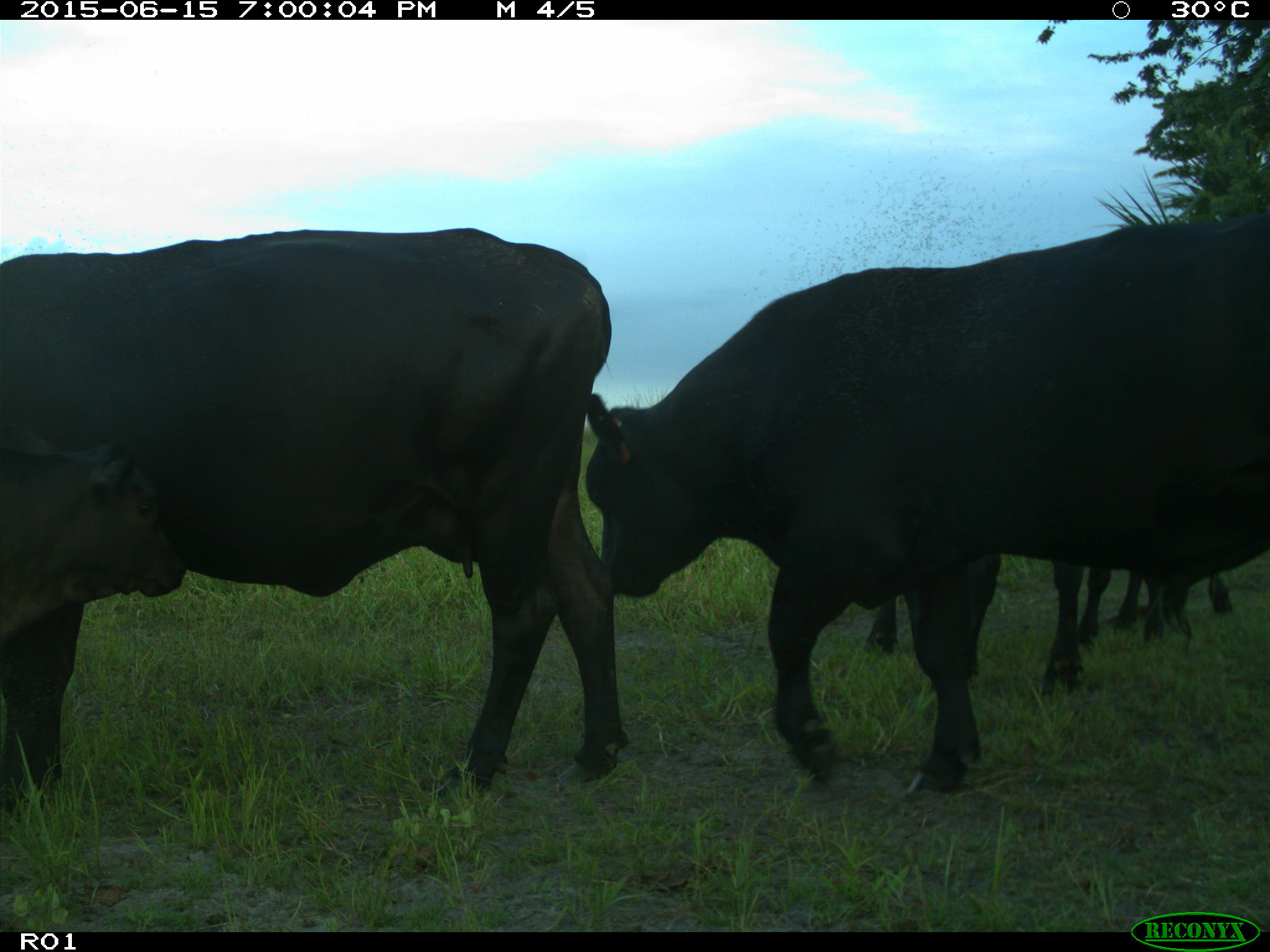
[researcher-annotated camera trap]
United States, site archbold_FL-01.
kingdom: Animalia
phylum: Chordata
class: Mammalia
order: Artiodactyla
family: Bovidae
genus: Bos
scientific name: Bos taurus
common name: domestic cow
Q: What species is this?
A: Bos taurus (domestic cow).